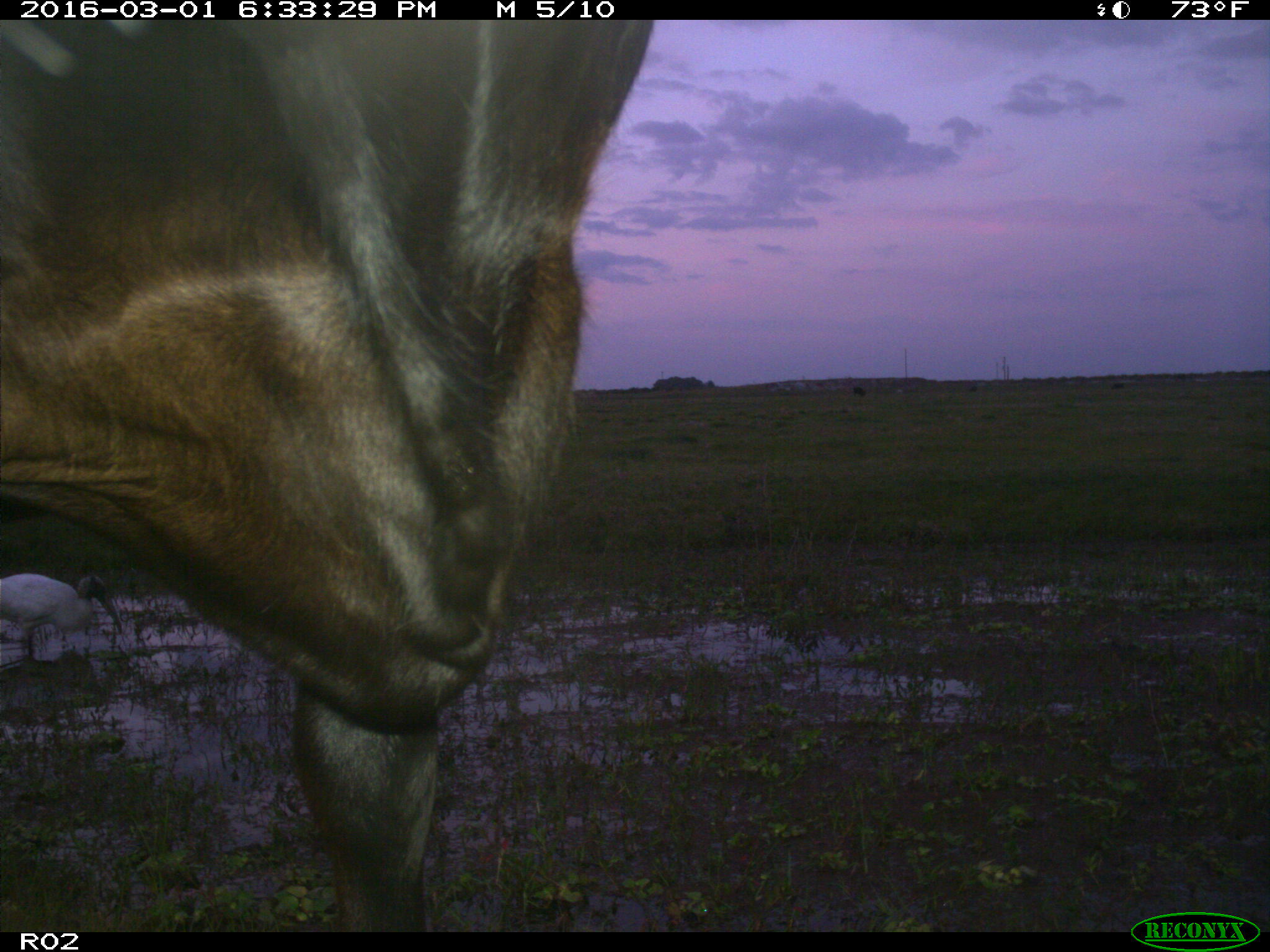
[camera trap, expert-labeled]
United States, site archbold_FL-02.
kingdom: Animalia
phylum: Chordata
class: Mammalia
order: Artiodactyla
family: Bovidae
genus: Bos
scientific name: Bos taurus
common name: domestic cow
Bos taurus (domestic cow).